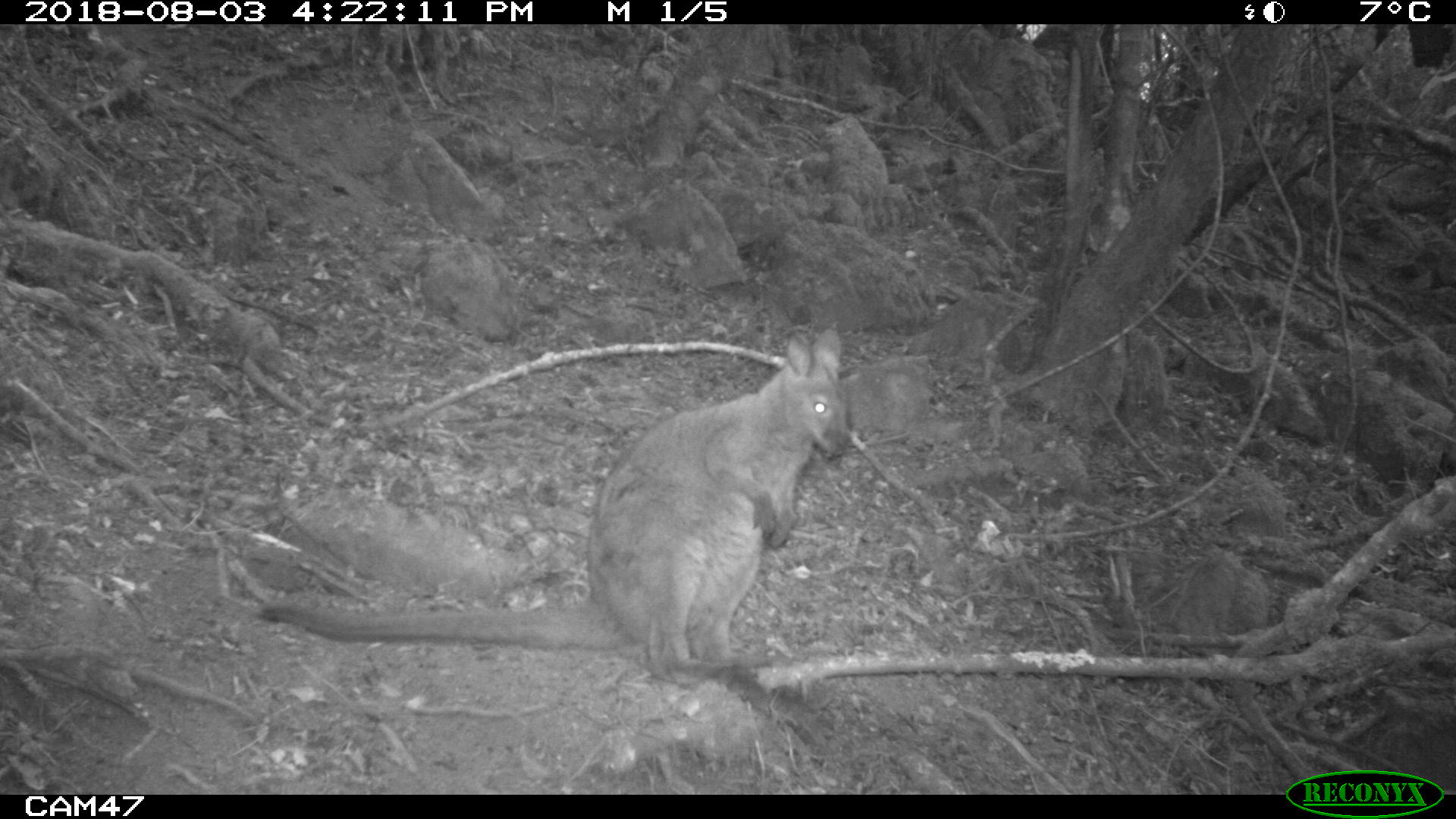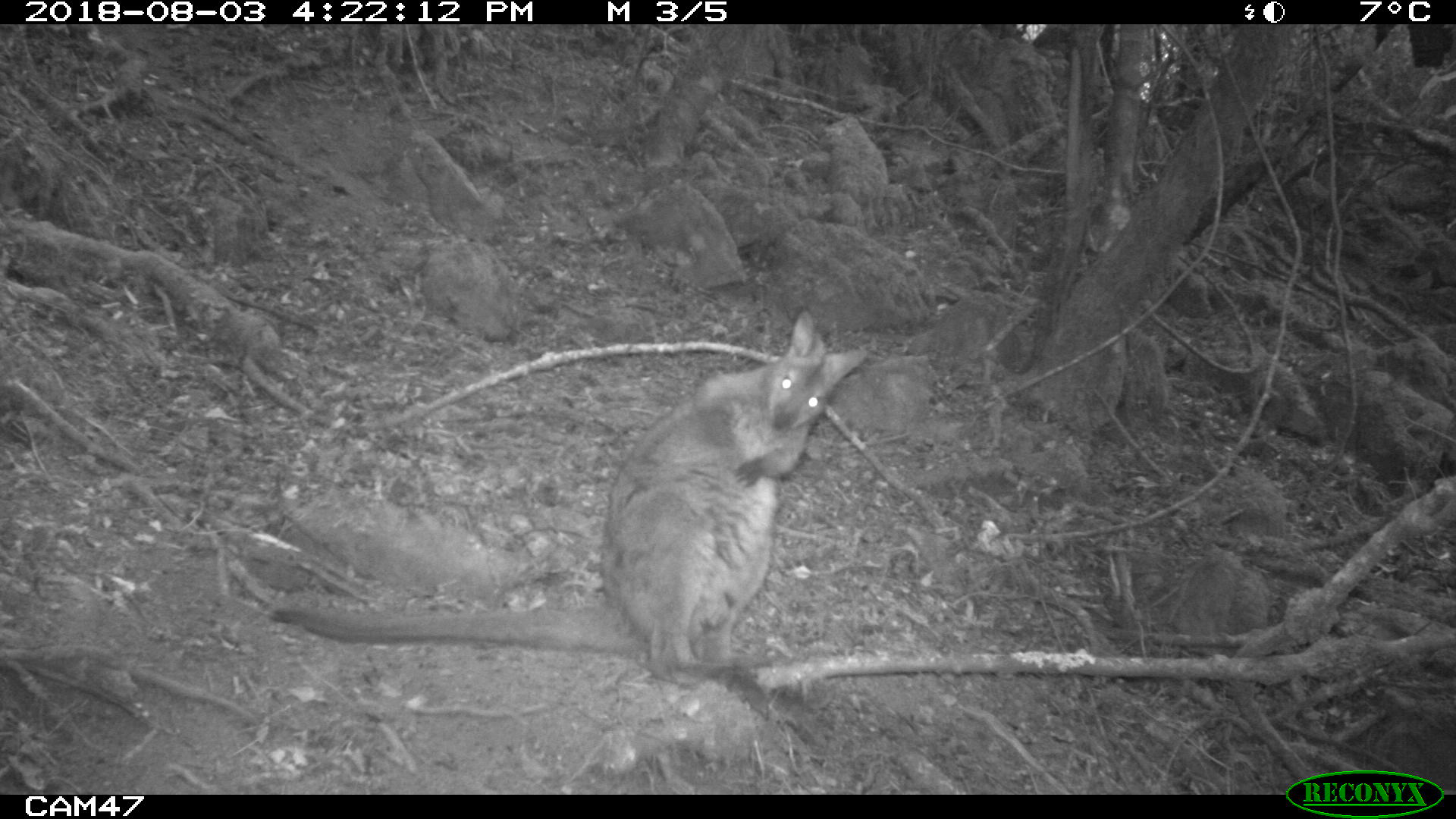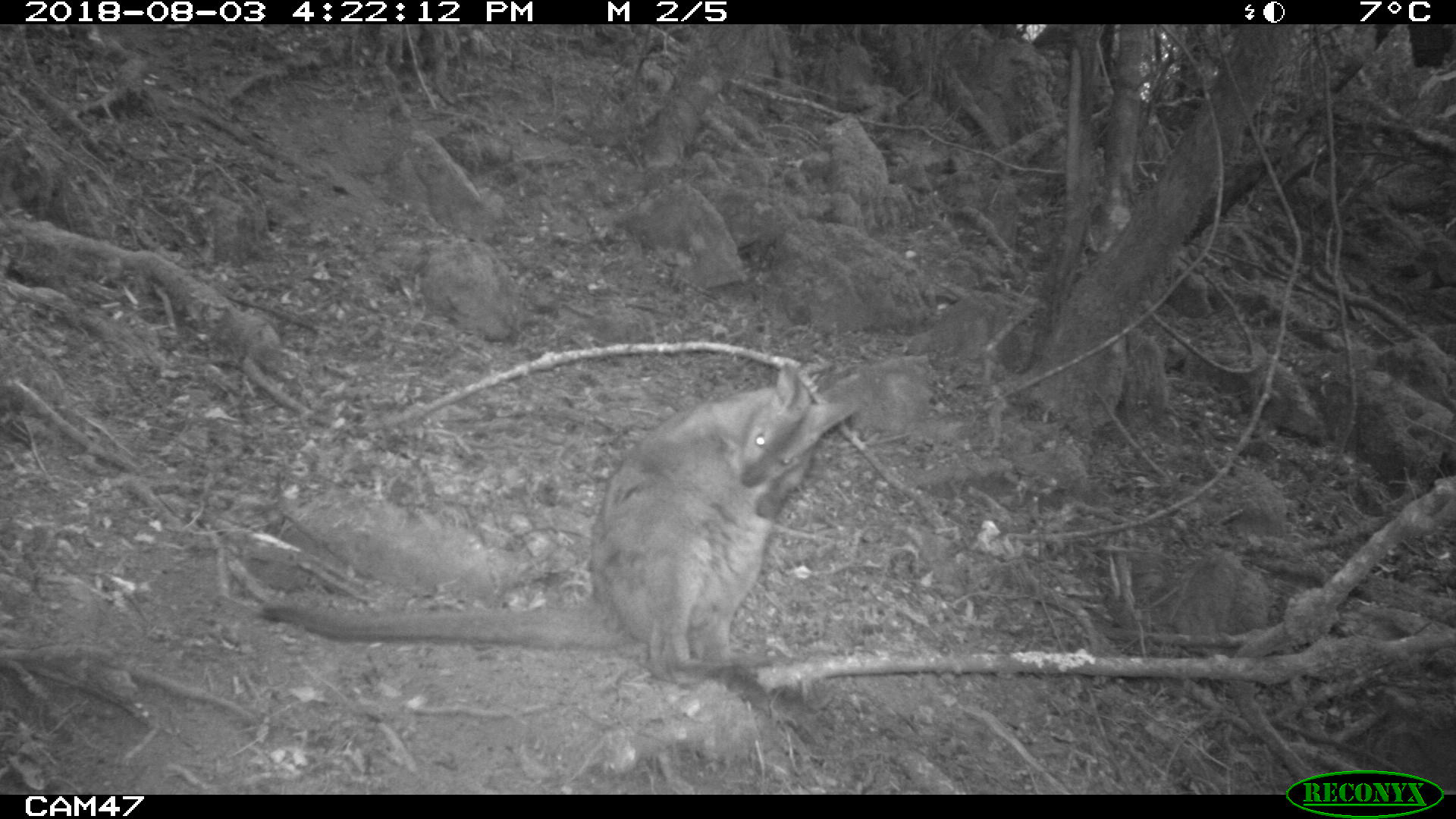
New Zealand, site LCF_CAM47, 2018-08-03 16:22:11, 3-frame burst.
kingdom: Animalia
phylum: Chordata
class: Mammalia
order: Diprotodontia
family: Macropodidae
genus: Notamacropus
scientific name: Notamacropus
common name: wallaby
Wallaby (Notamacropus).